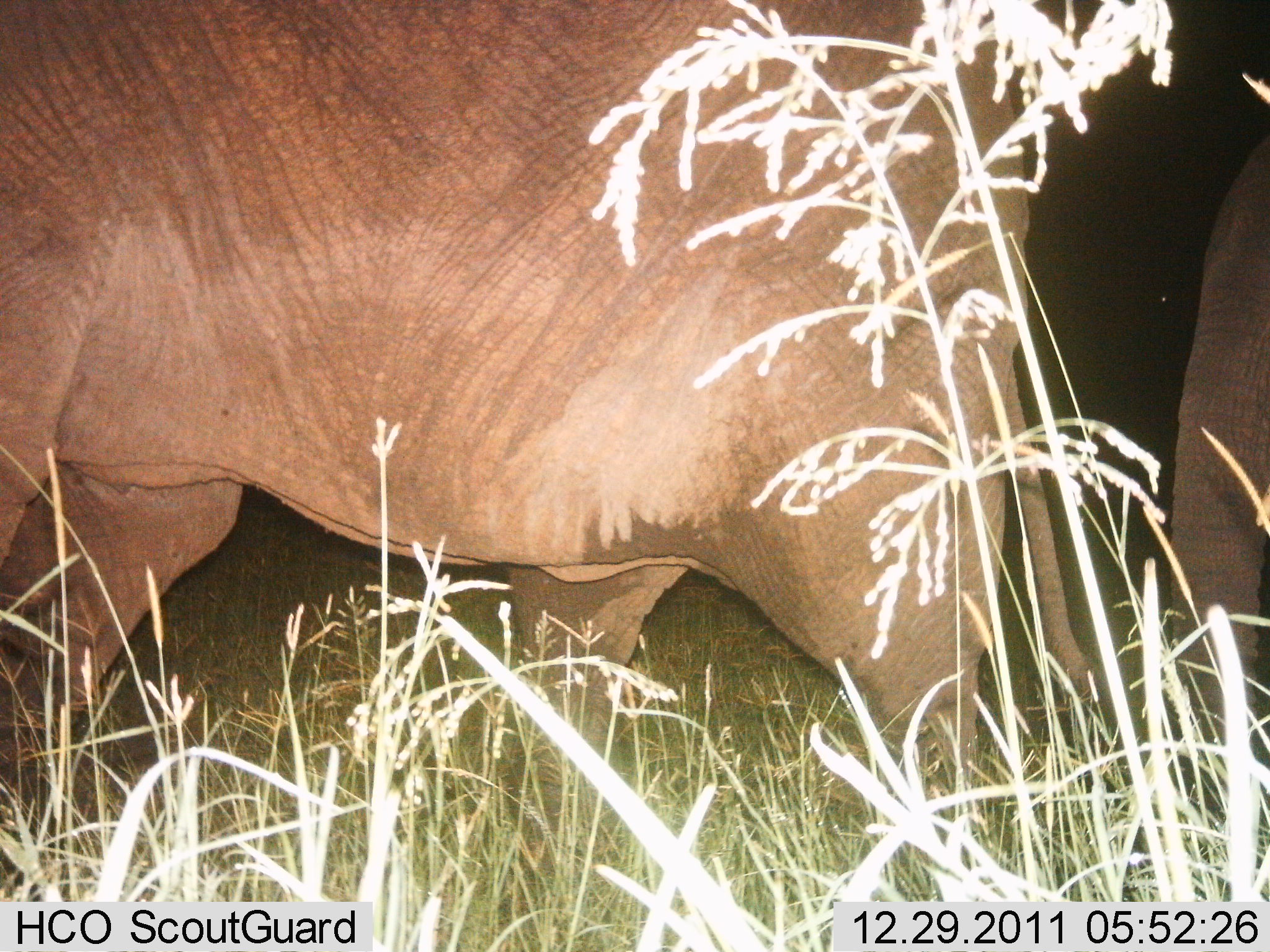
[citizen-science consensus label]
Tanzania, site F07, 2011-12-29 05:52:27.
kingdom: Animalia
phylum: Chordata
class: Mammalia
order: Proboscidea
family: Elephantidae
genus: Loxodonta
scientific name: Loxodonta africana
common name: african bush elephant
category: elephant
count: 2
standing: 36%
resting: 0%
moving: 73%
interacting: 0%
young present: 0%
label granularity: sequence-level